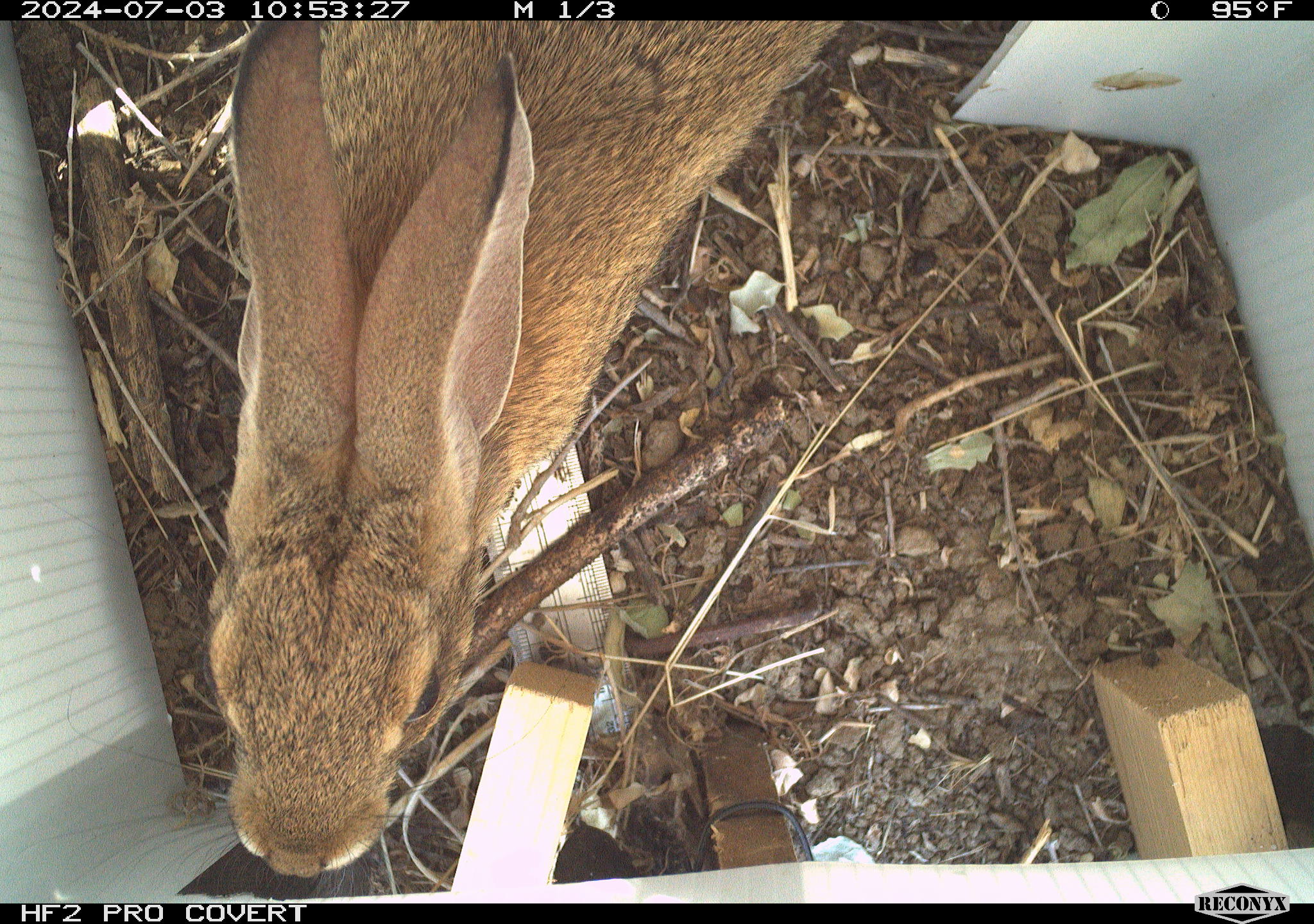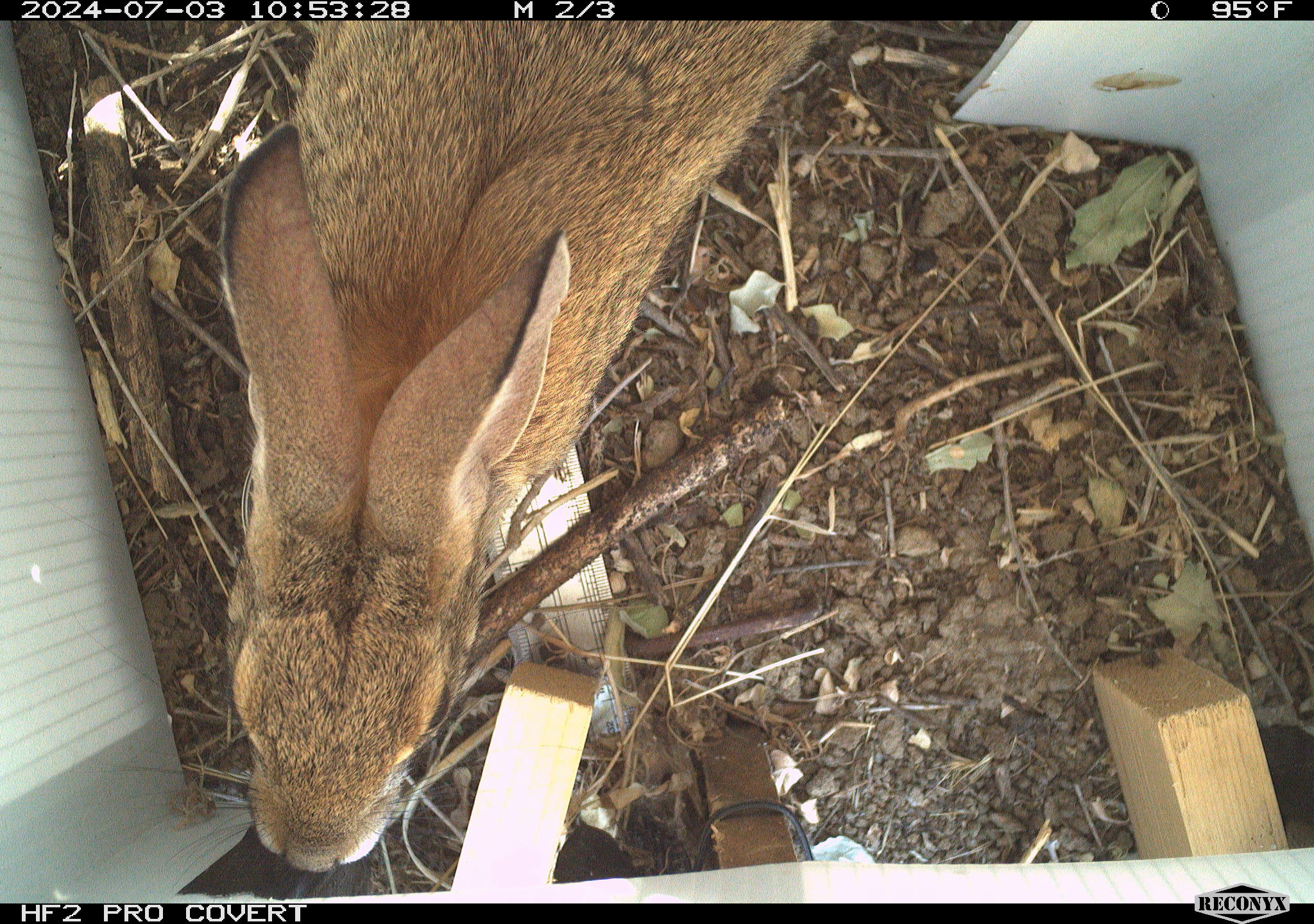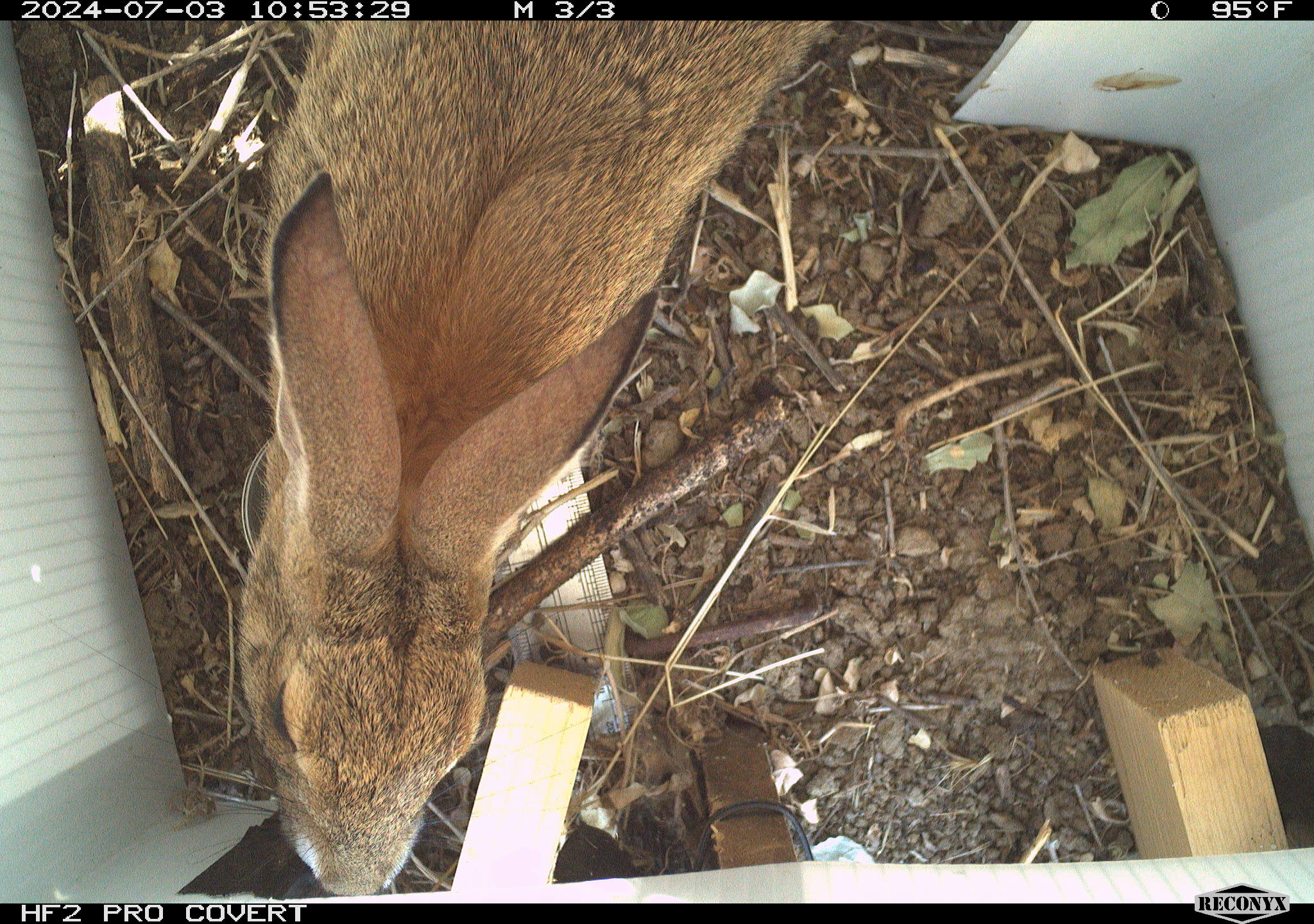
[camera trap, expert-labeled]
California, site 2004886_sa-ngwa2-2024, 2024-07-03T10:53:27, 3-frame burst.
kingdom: Animalia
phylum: Chordata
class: Mammalia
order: Lagomorpha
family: Leporidae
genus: Sylvilagus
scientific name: Sylvilagus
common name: cottontail rabbits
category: sylvilagus species